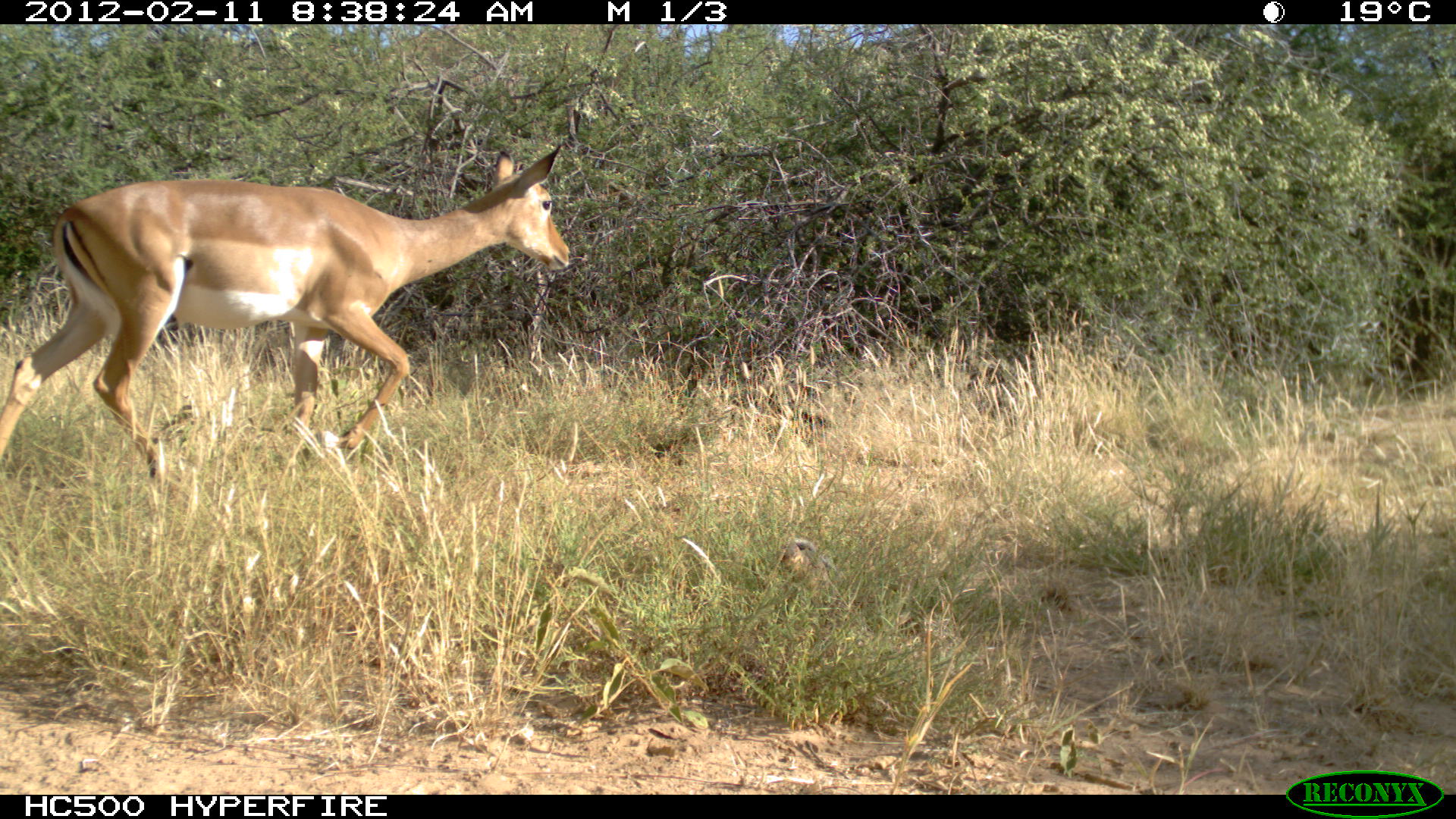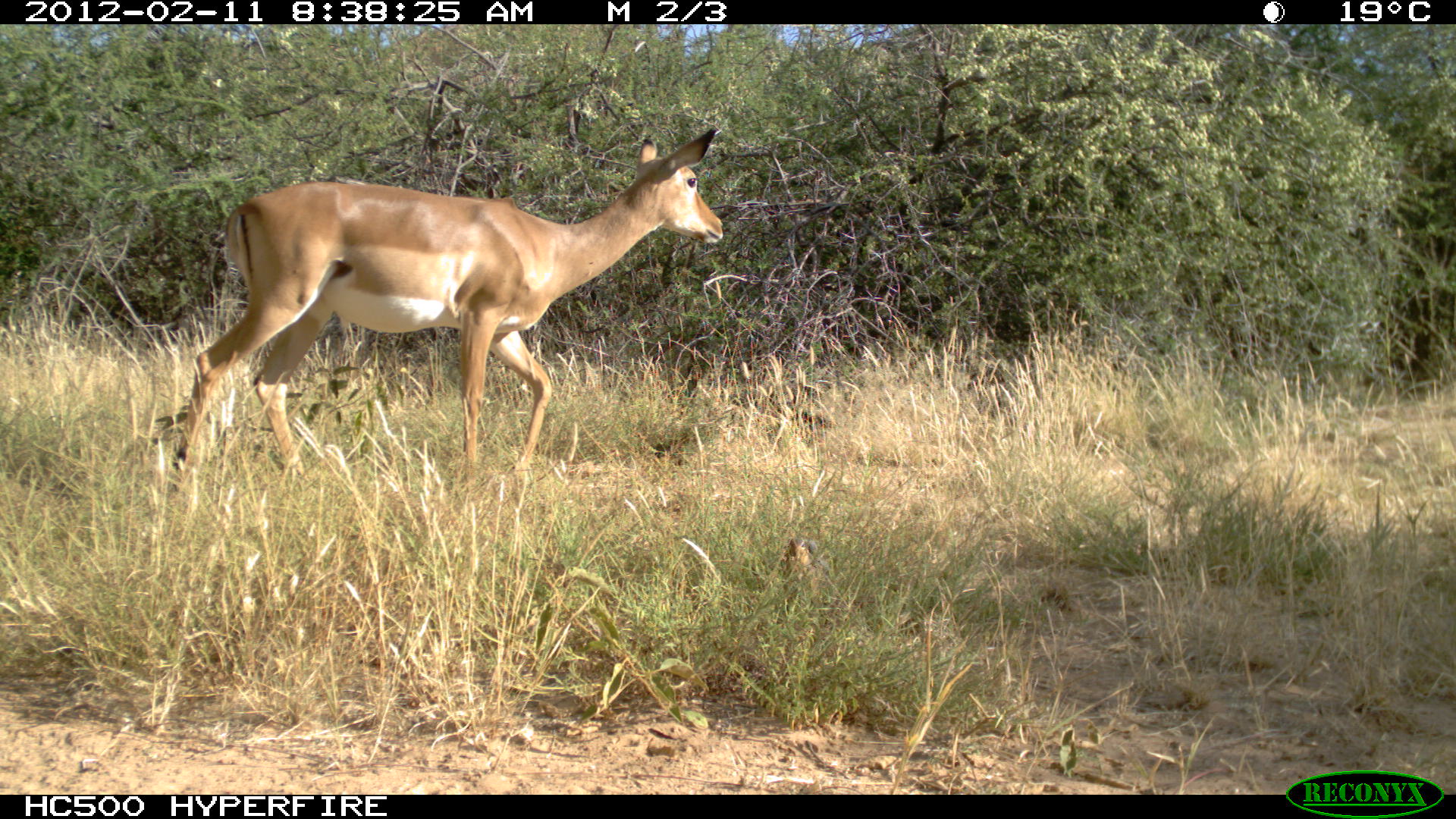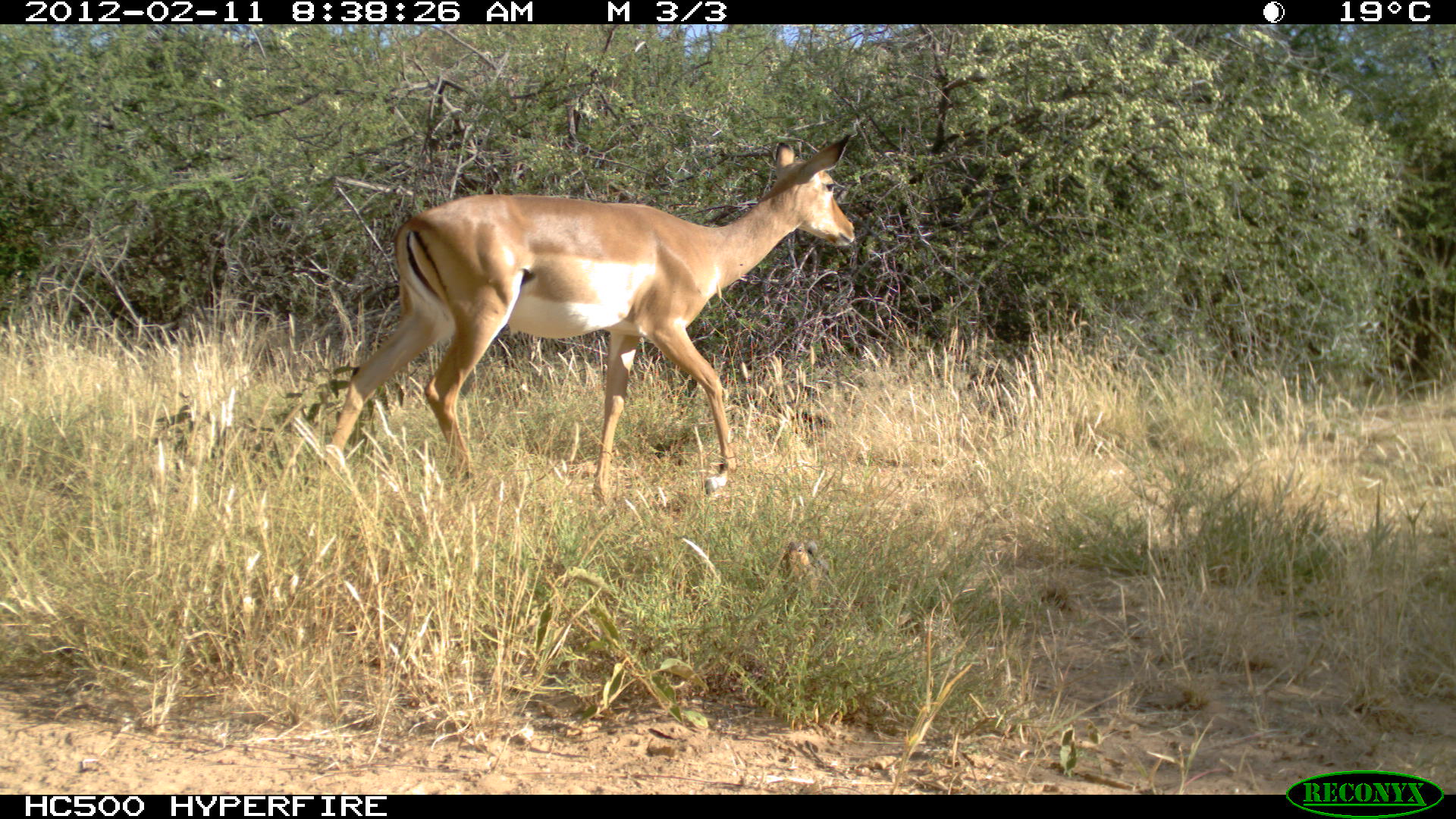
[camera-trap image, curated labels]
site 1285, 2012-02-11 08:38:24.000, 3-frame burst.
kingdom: Animalia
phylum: Chordata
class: Mammalia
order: Artiodactyla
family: Bovidae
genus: Aepyceros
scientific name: Aepyceros melampus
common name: impala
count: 1